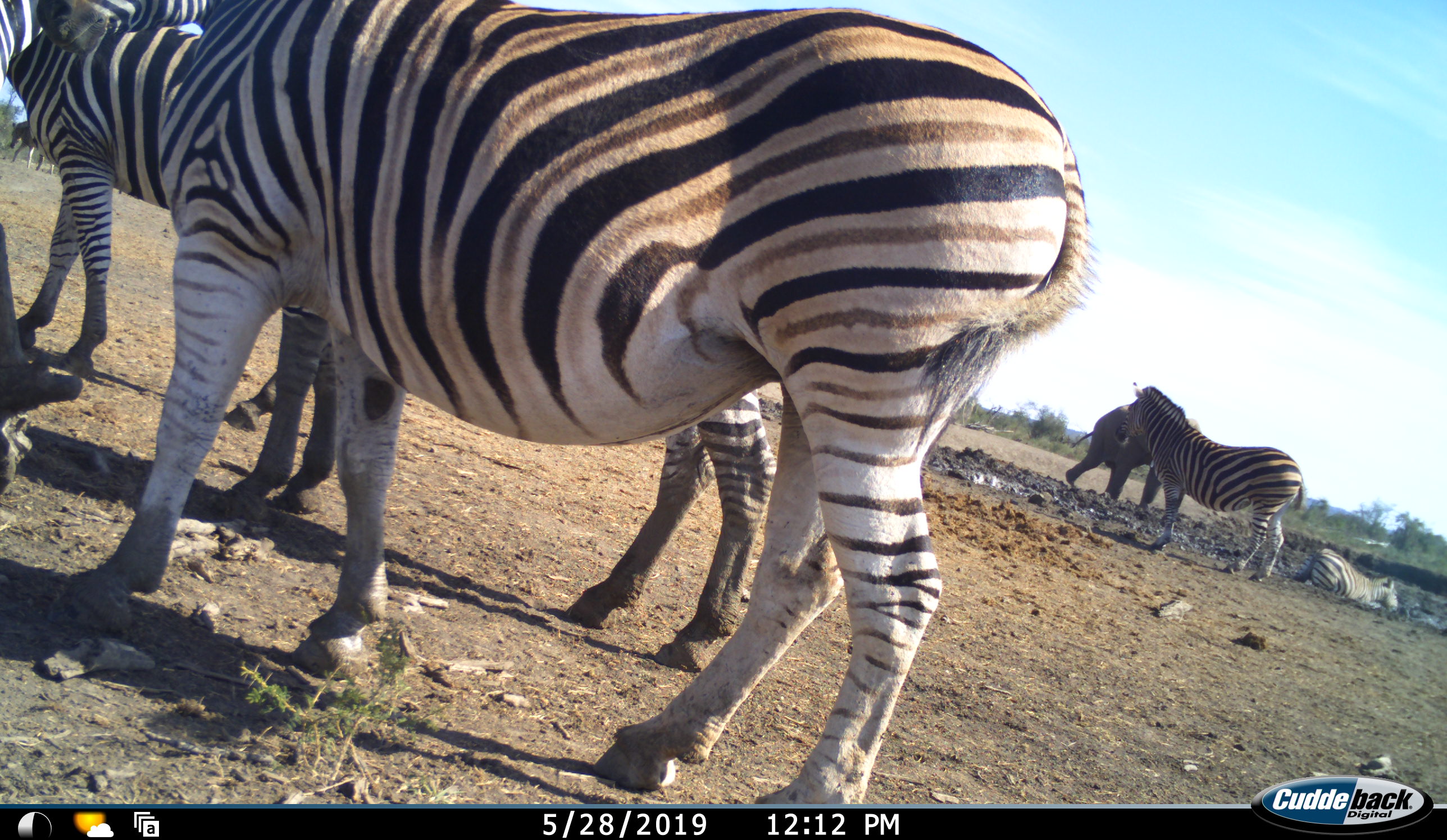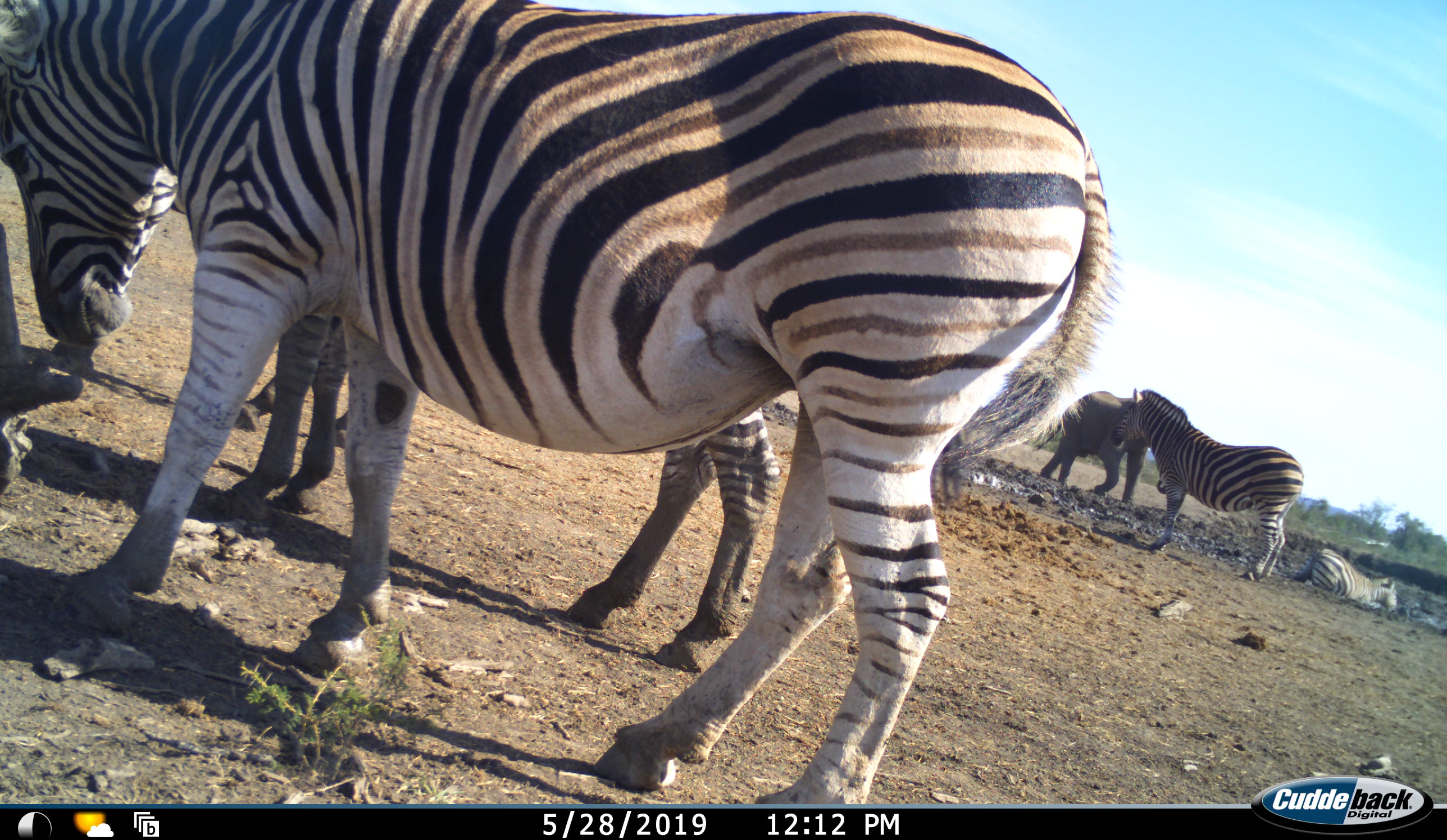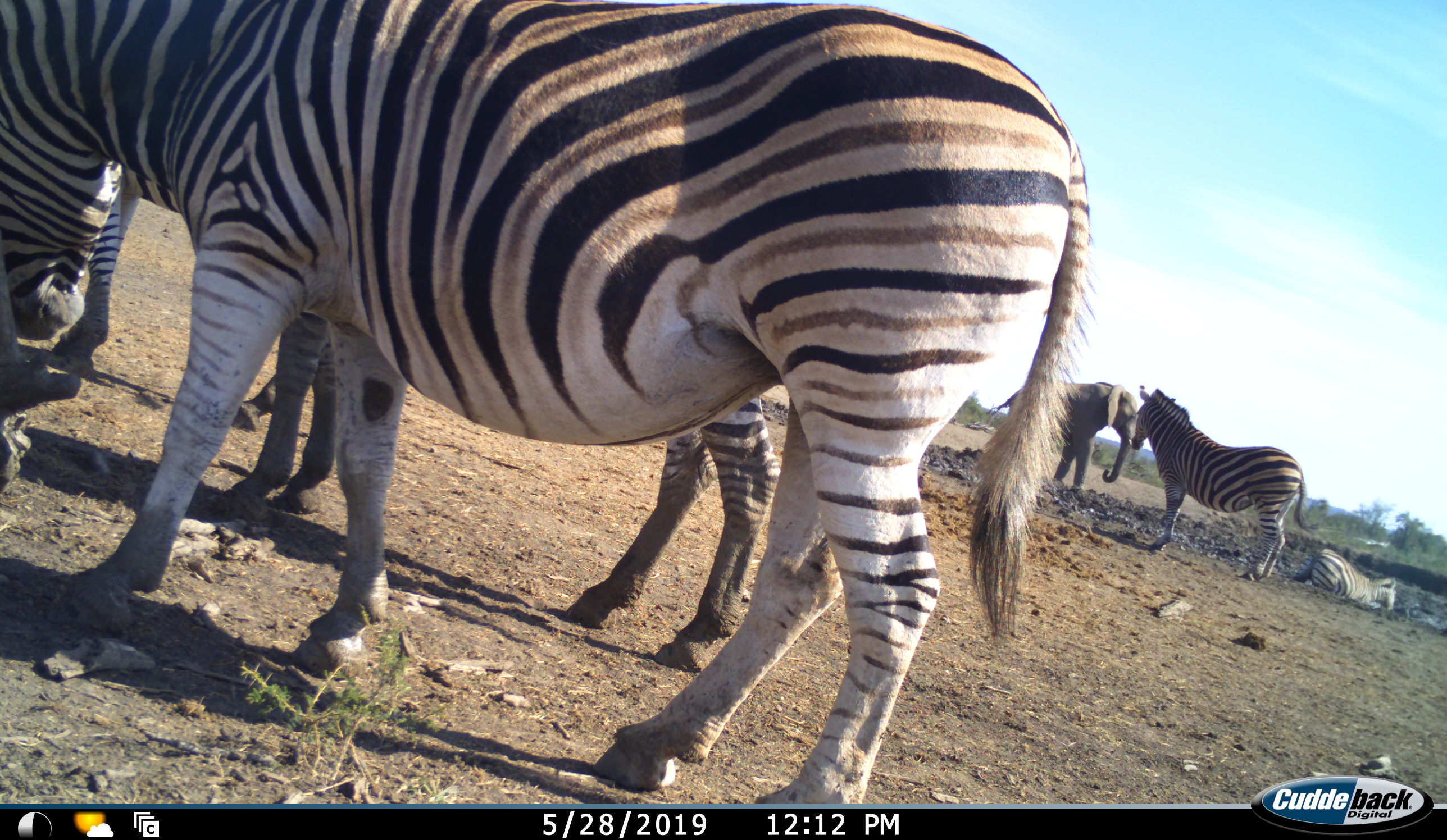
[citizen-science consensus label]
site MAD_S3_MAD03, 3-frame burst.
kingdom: Animalia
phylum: Chordata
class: Mammalia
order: Proboscidea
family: Elephantidae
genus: Loxodonta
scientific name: Loxodonta africana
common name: african bush elephant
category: elephant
Elephant (african bush elephant) (Loxodonta africana), count 1. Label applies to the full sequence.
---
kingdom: Animalia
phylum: Chordata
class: Mammalia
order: Perissodactyla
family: Equidae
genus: Equus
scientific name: Equus quagga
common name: plains zebra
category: zebraplains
Zebraplains (plains zebra) (Equus quagga), count 5. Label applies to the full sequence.